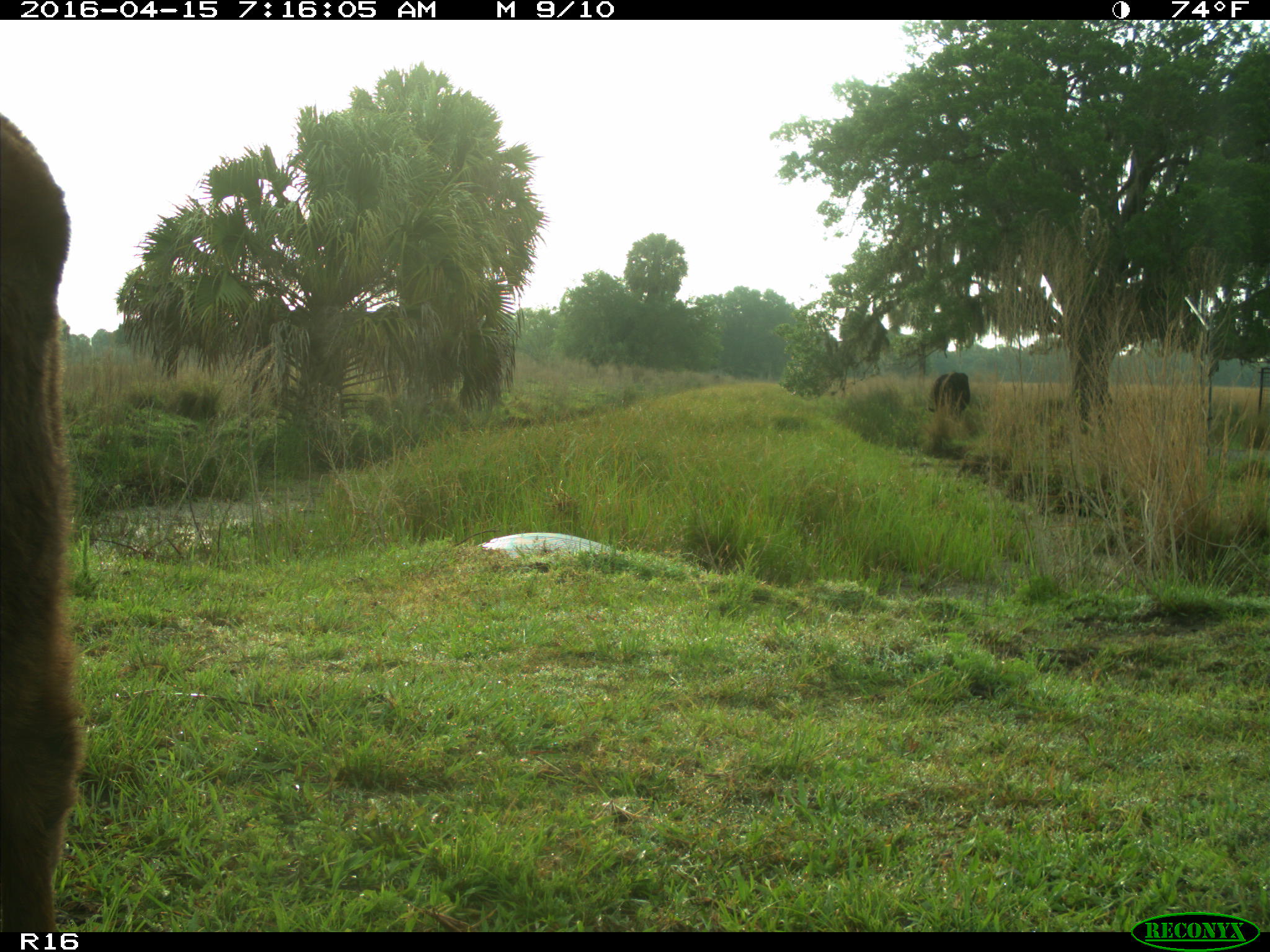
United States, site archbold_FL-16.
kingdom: Animalia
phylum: Chordata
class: Mammalia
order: Artiodactyla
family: Bovidae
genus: Bos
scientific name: Bos taurus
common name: domestic cow